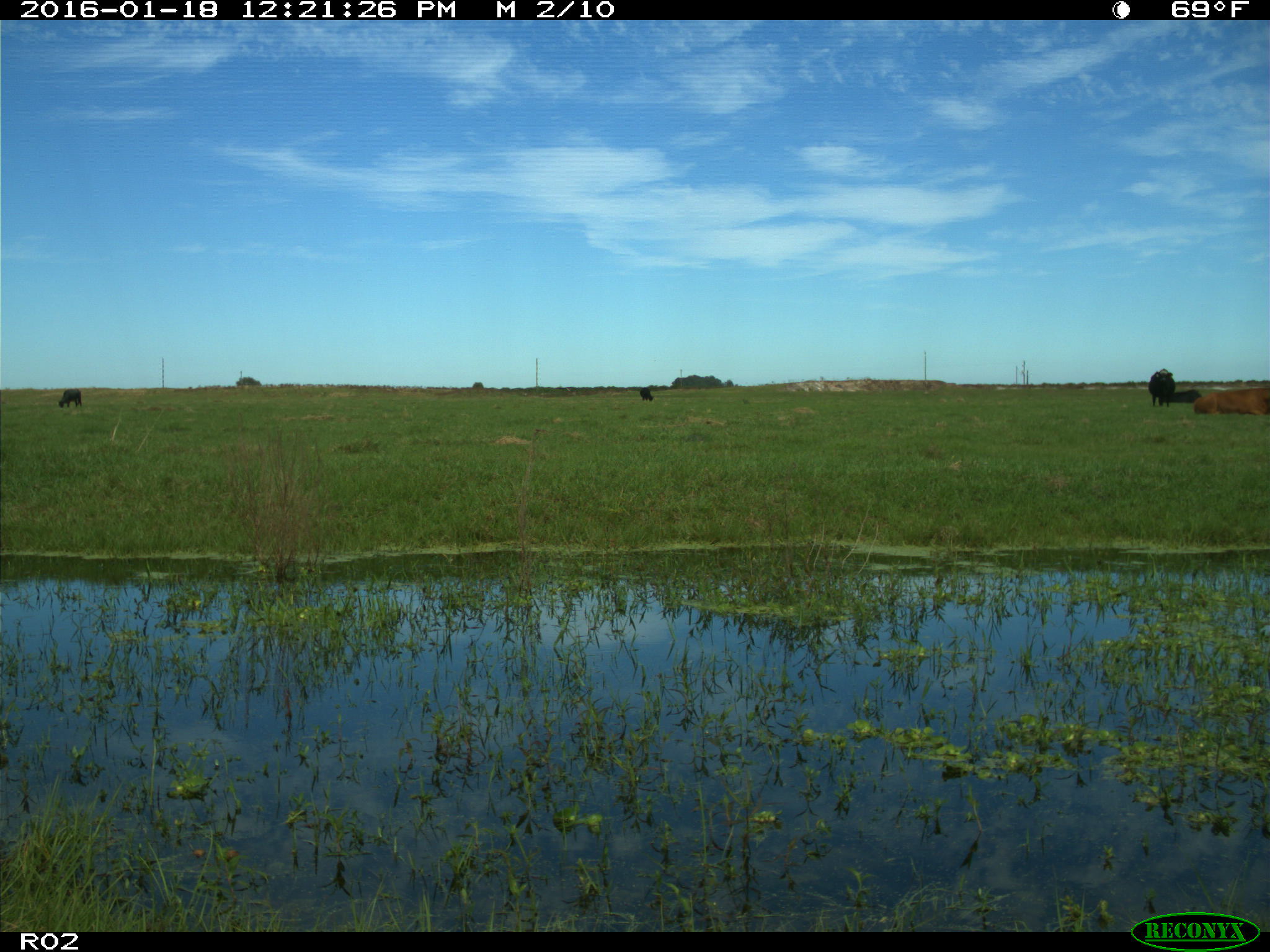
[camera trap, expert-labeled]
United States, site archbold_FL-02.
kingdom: Animalia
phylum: Chordata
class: Mammalia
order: Artiodactyla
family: Bovidae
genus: Bos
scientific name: Bos taurus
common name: domestic cow